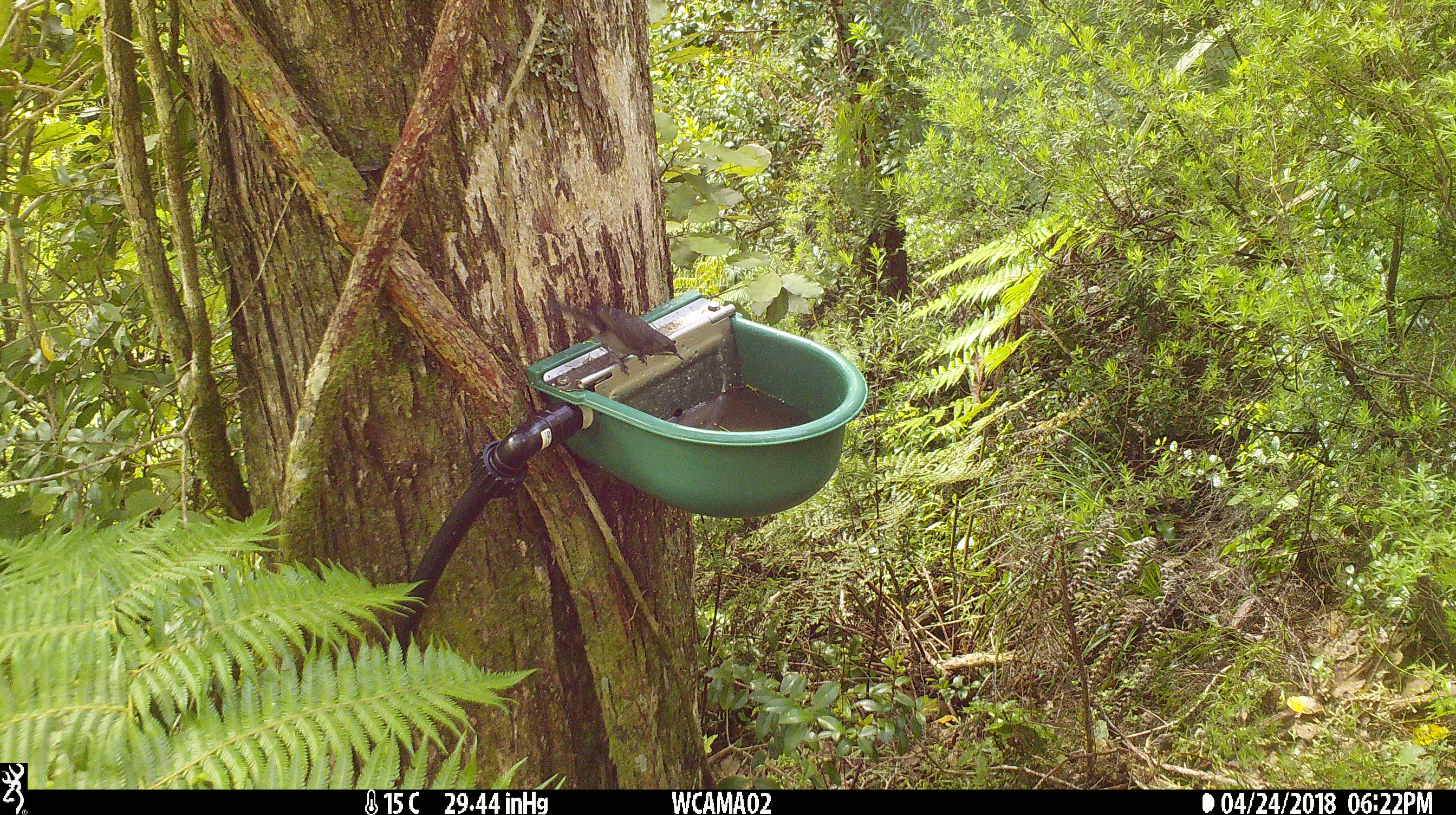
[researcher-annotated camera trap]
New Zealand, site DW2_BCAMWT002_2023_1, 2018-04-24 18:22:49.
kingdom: Animalia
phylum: Chordata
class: Aves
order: Passeriformes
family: Meliphagidae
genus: Anthornis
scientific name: Anthornis melanura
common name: new zealand bellbird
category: bellbird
Bellbird (new zealand bellbird) (Anthornis melanura).